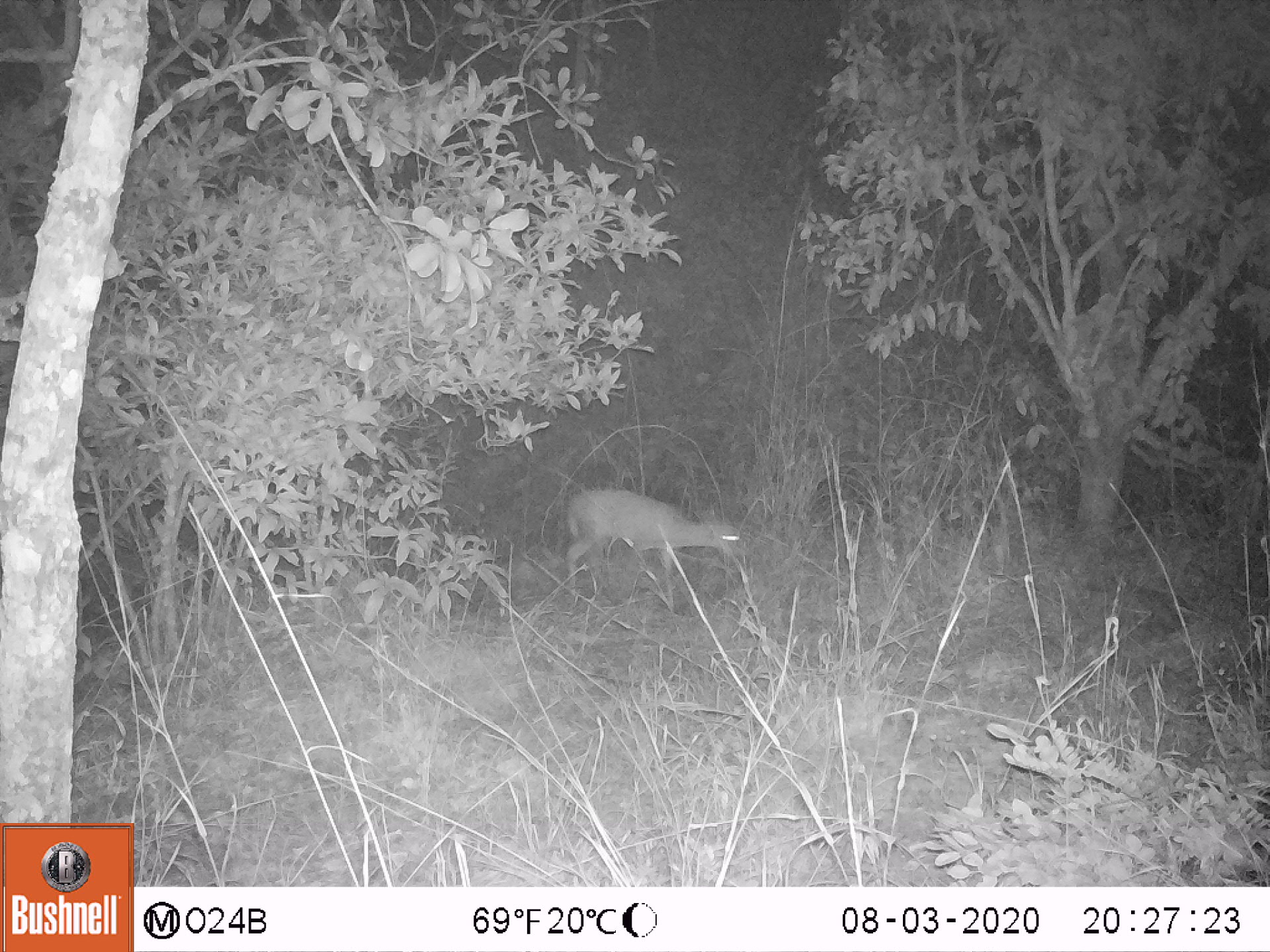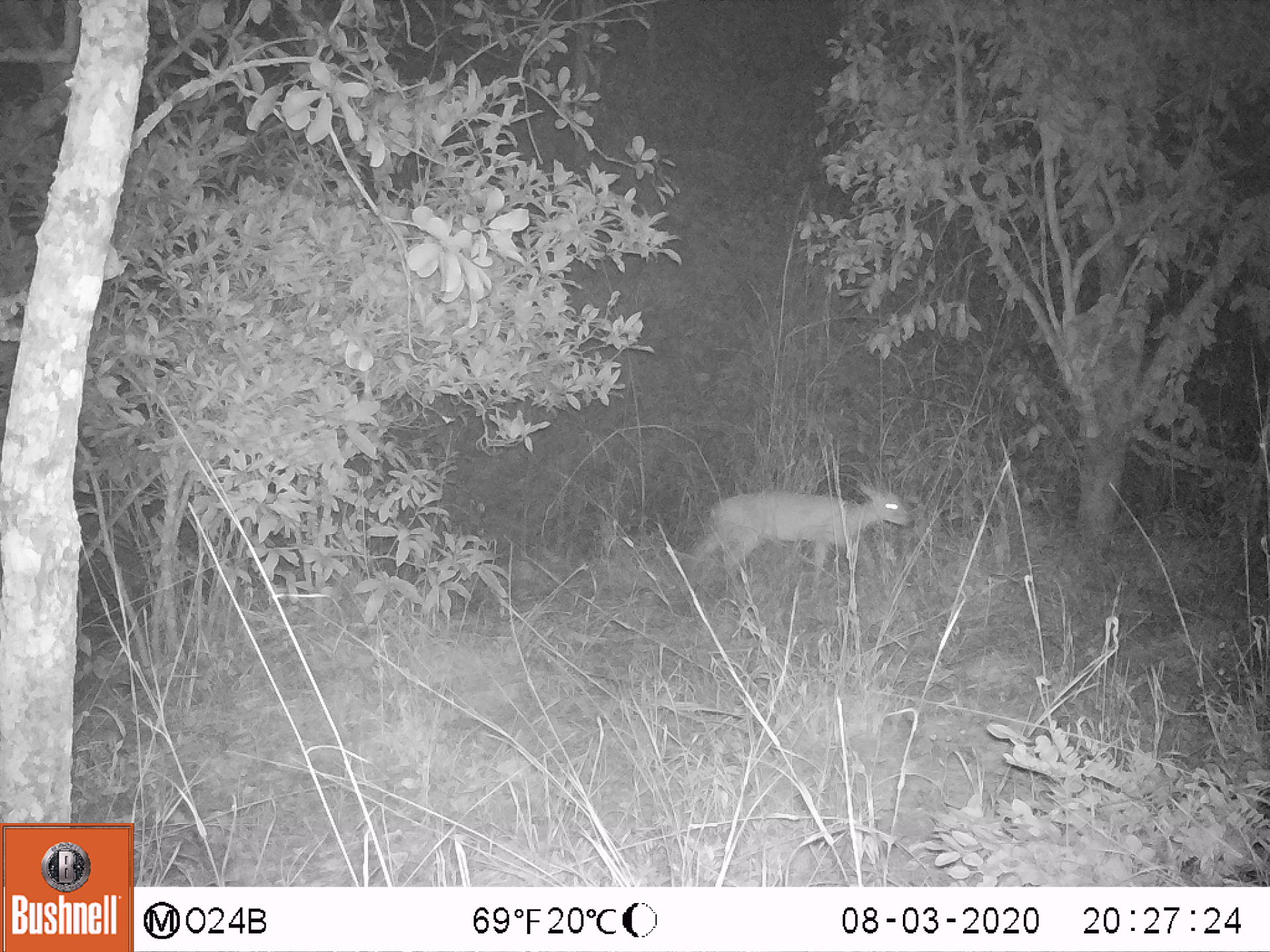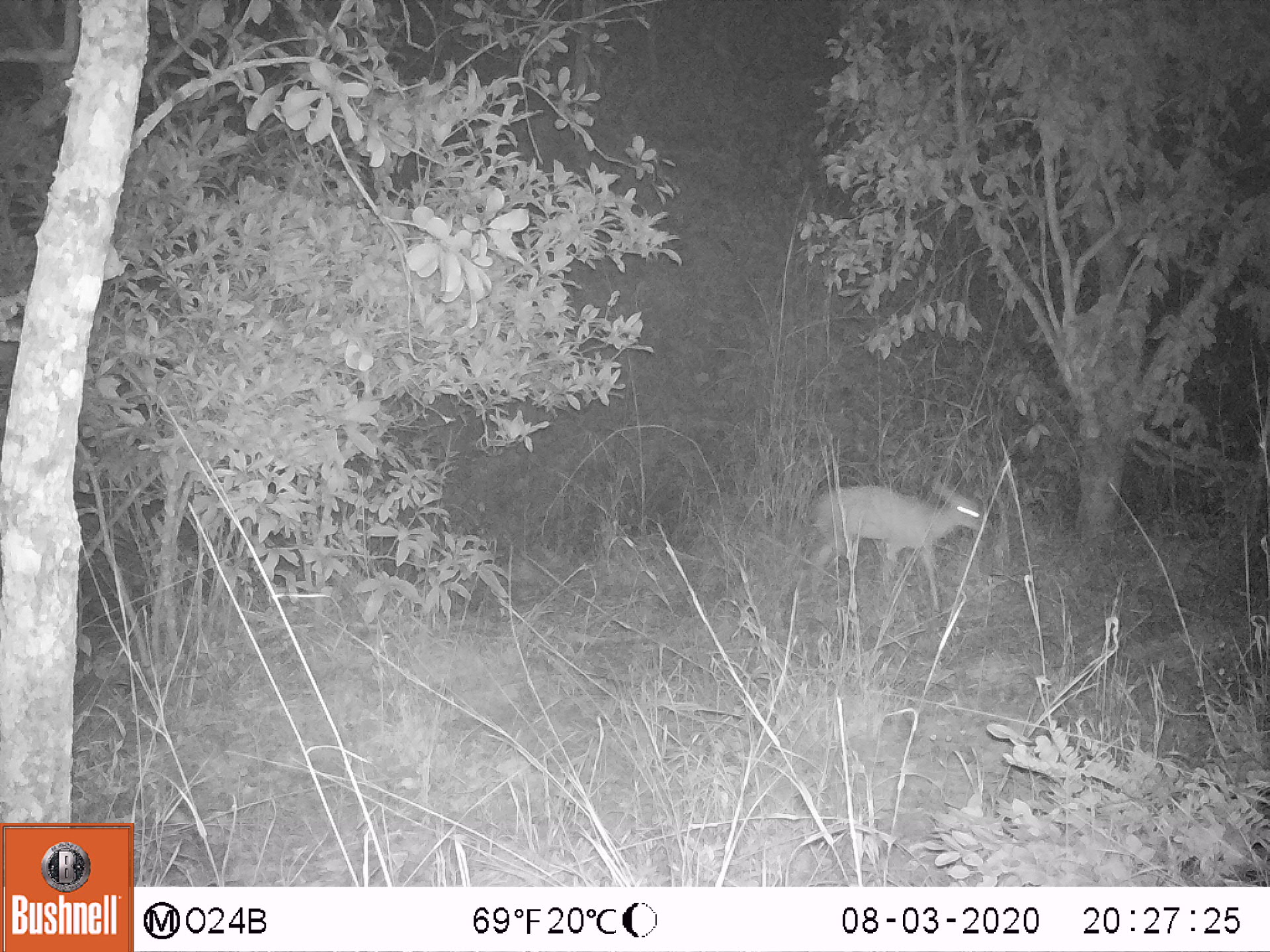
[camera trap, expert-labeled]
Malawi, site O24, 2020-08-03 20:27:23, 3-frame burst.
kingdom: Animalia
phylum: Chordata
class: Mammalia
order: Artiodactyla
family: Bovidae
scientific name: Antilopinae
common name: small antelope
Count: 1.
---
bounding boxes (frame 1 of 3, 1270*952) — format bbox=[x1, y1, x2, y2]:
small antelope: bbox=[557, 480, 754, 623]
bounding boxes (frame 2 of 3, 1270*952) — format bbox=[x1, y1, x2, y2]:
small antelope: bbox=[675, 469, 920, 635]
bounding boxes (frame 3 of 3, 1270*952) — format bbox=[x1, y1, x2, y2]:
small antelope: bbox=[790, 473, 996, 630]